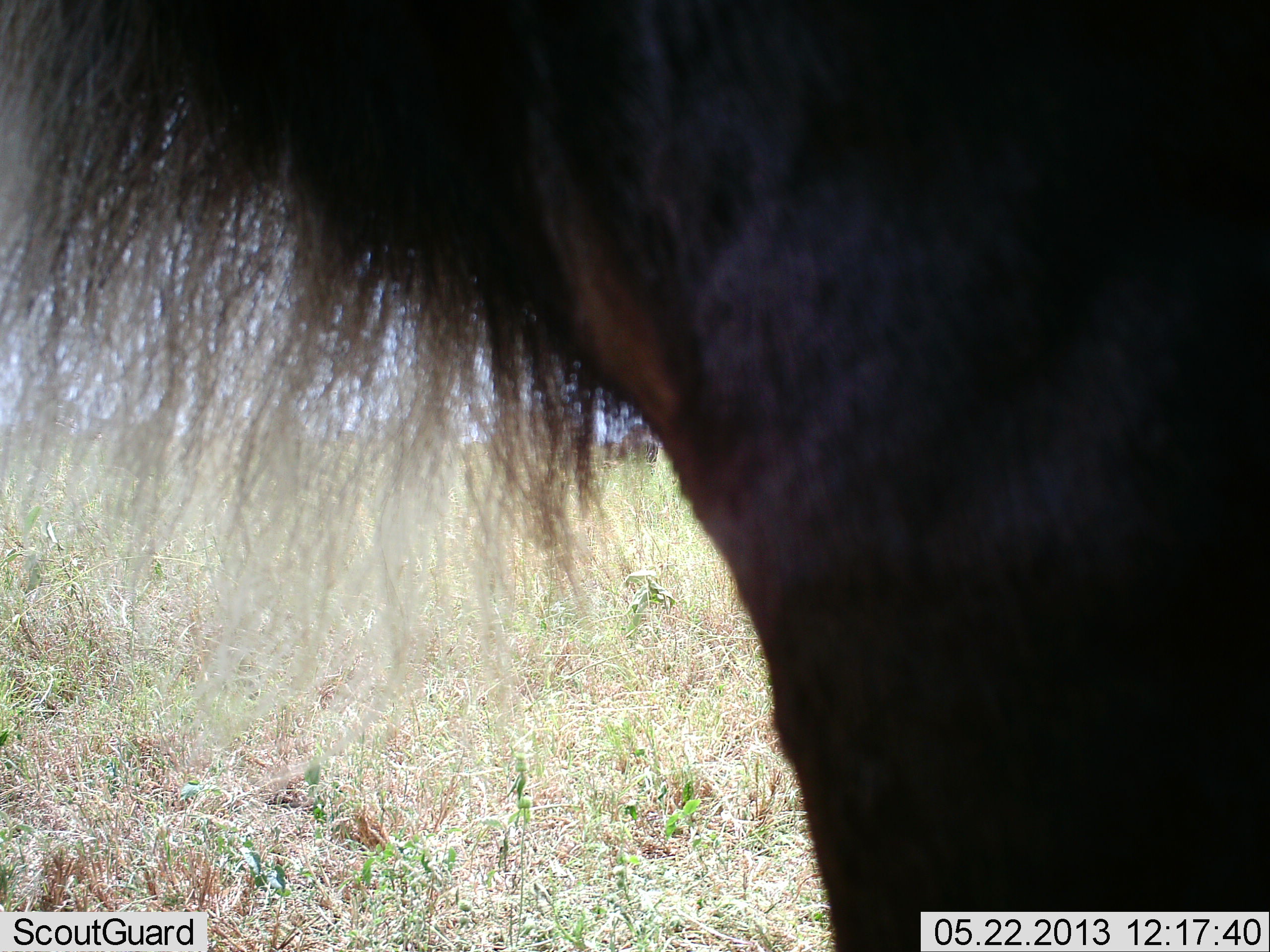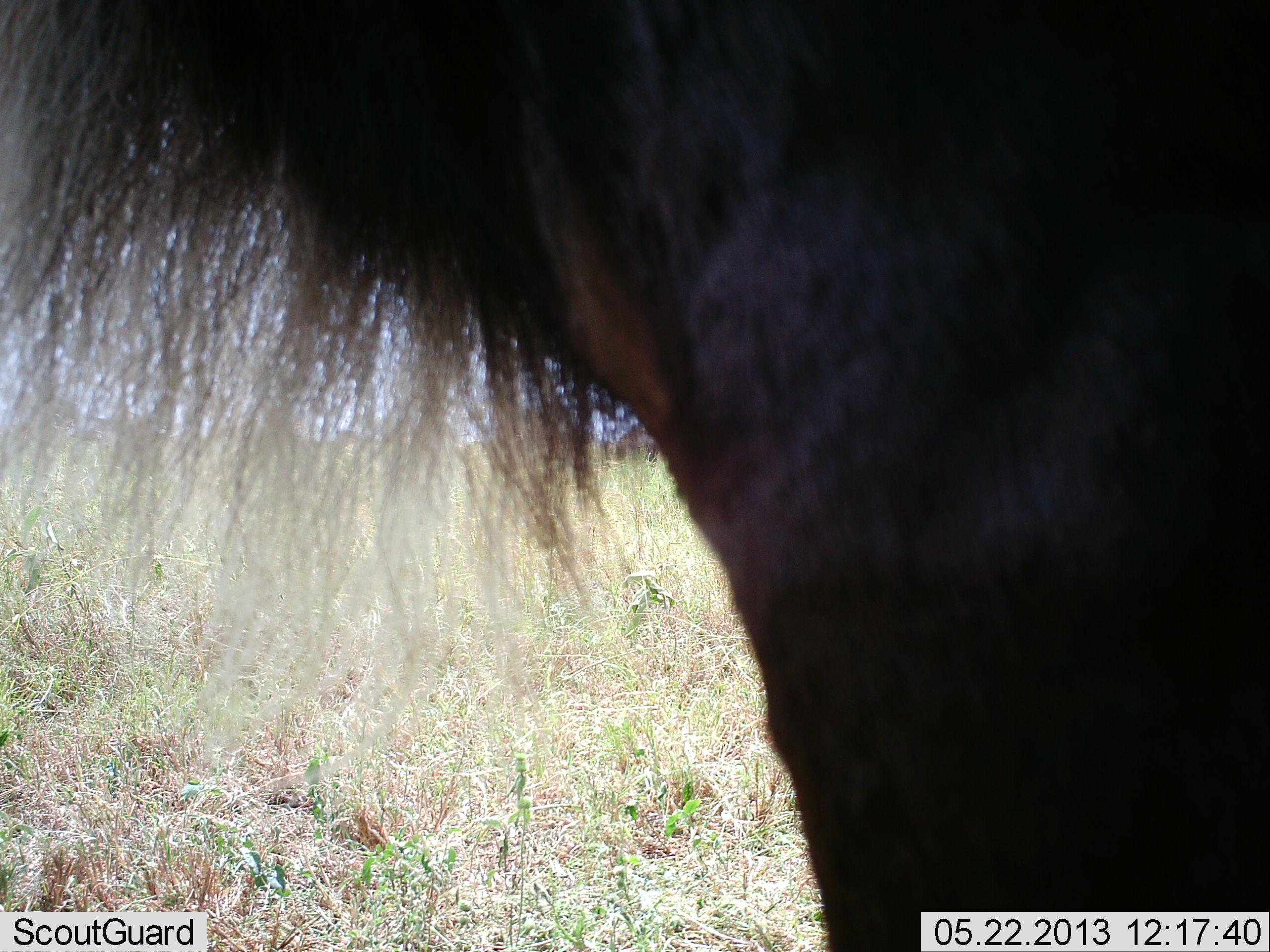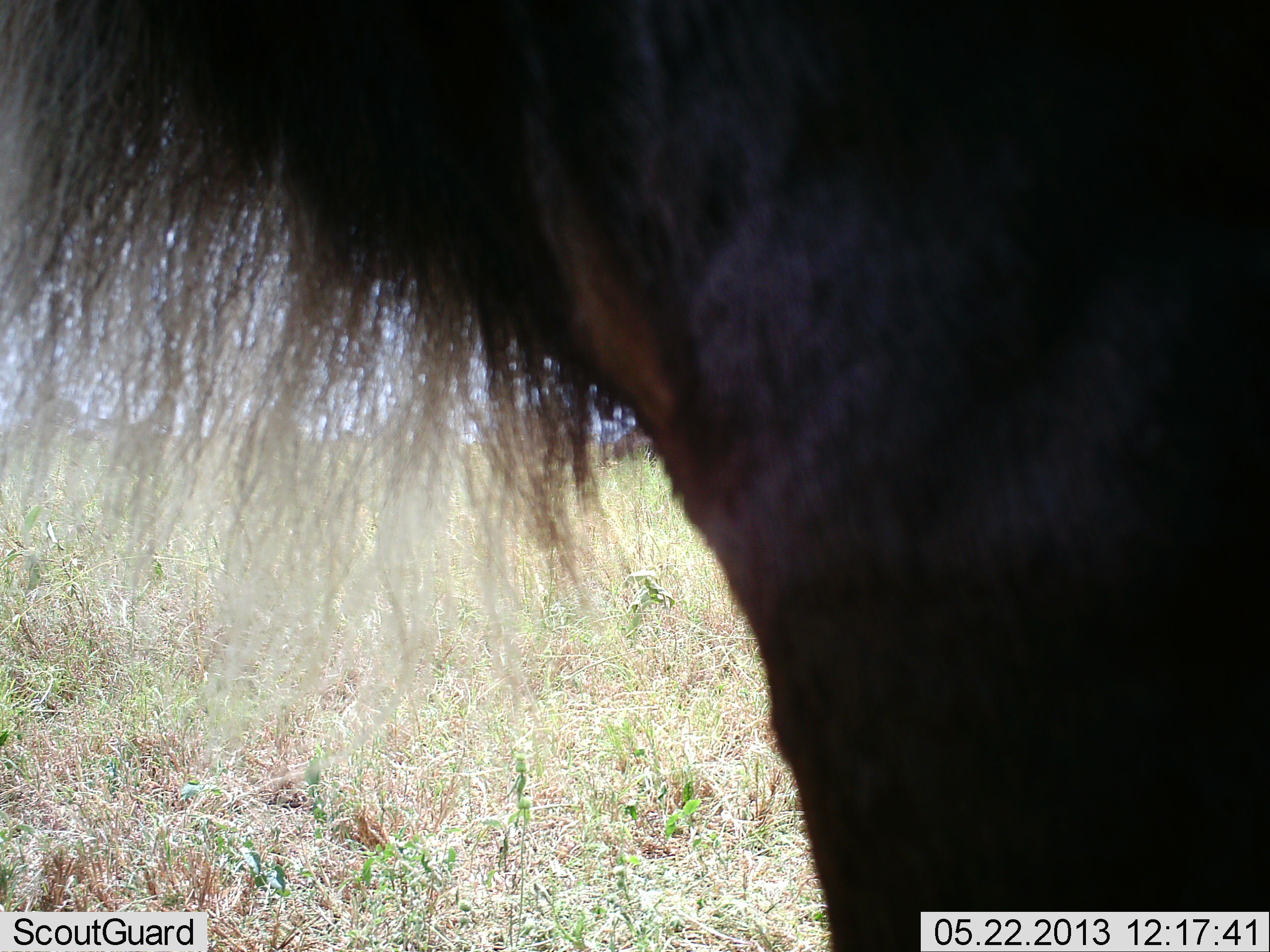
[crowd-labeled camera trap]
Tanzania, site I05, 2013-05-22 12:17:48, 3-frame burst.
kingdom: Animalia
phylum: Chordata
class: Mammalia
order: Artiodactyla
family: Bovidae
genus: Connochaetes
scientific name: Connochaetes taurinus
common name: blue wildebeest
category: wildebeest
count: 1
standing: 100%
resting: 0%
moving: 0%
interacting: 0%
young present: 0%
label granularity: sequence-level